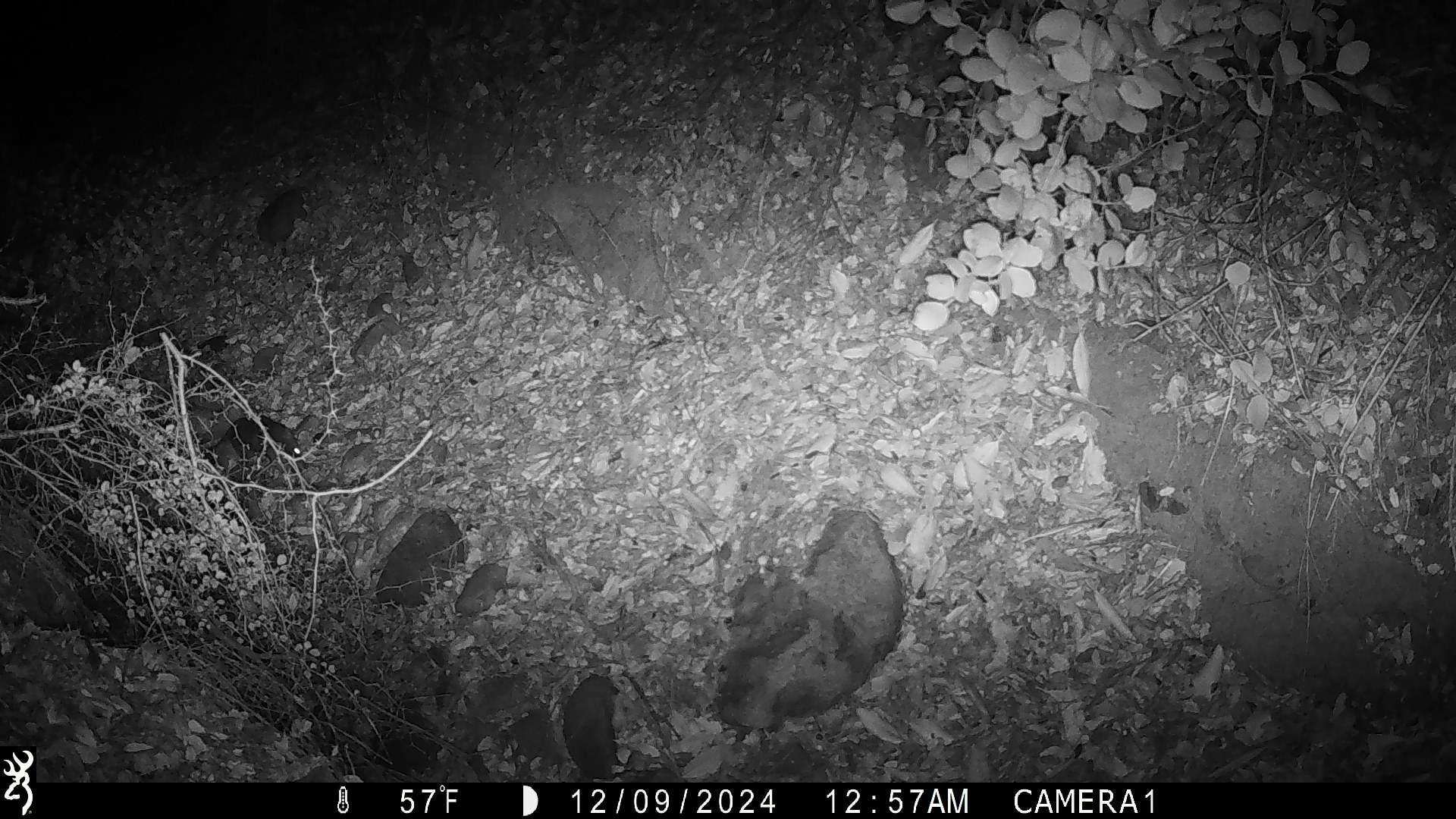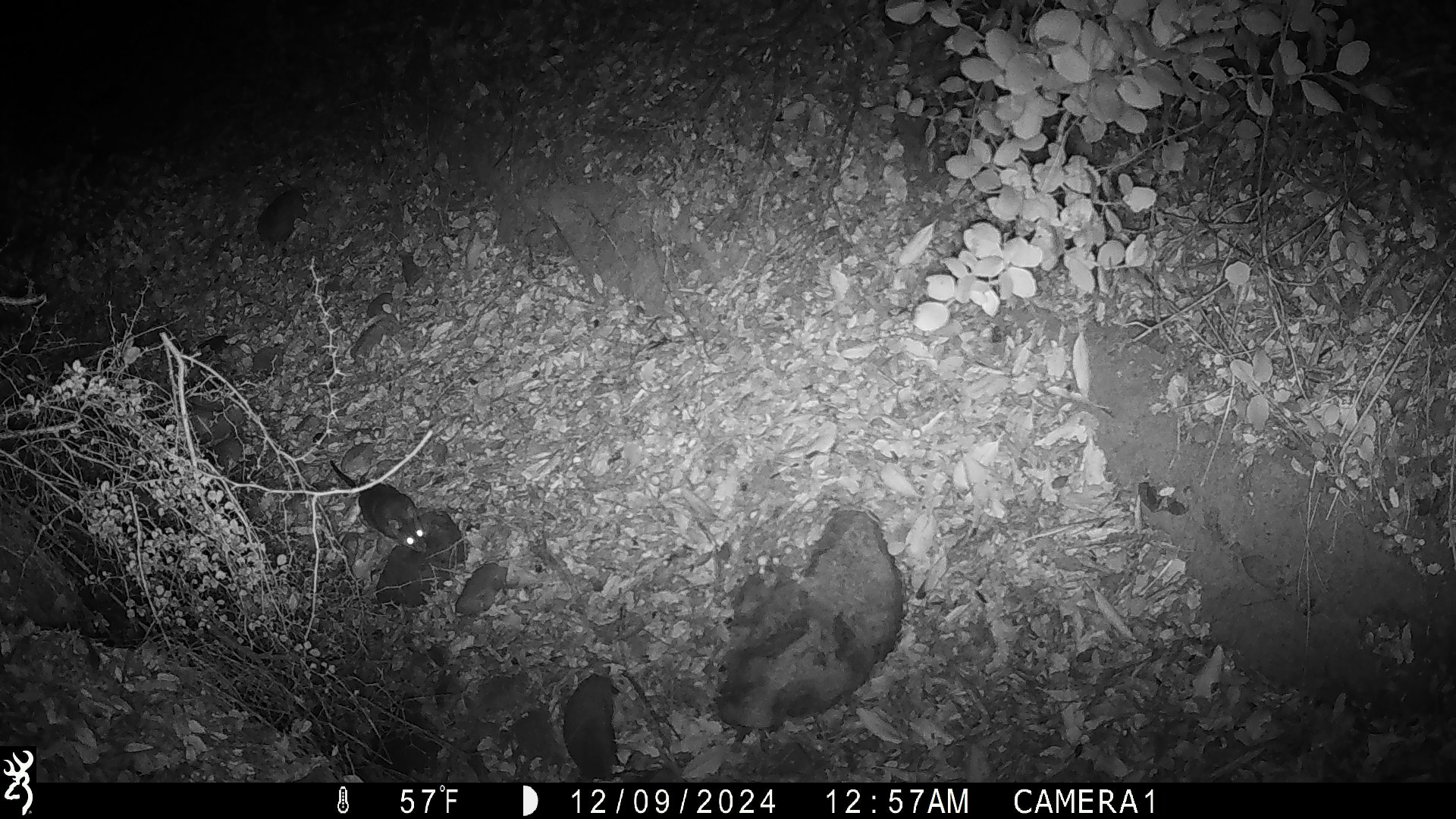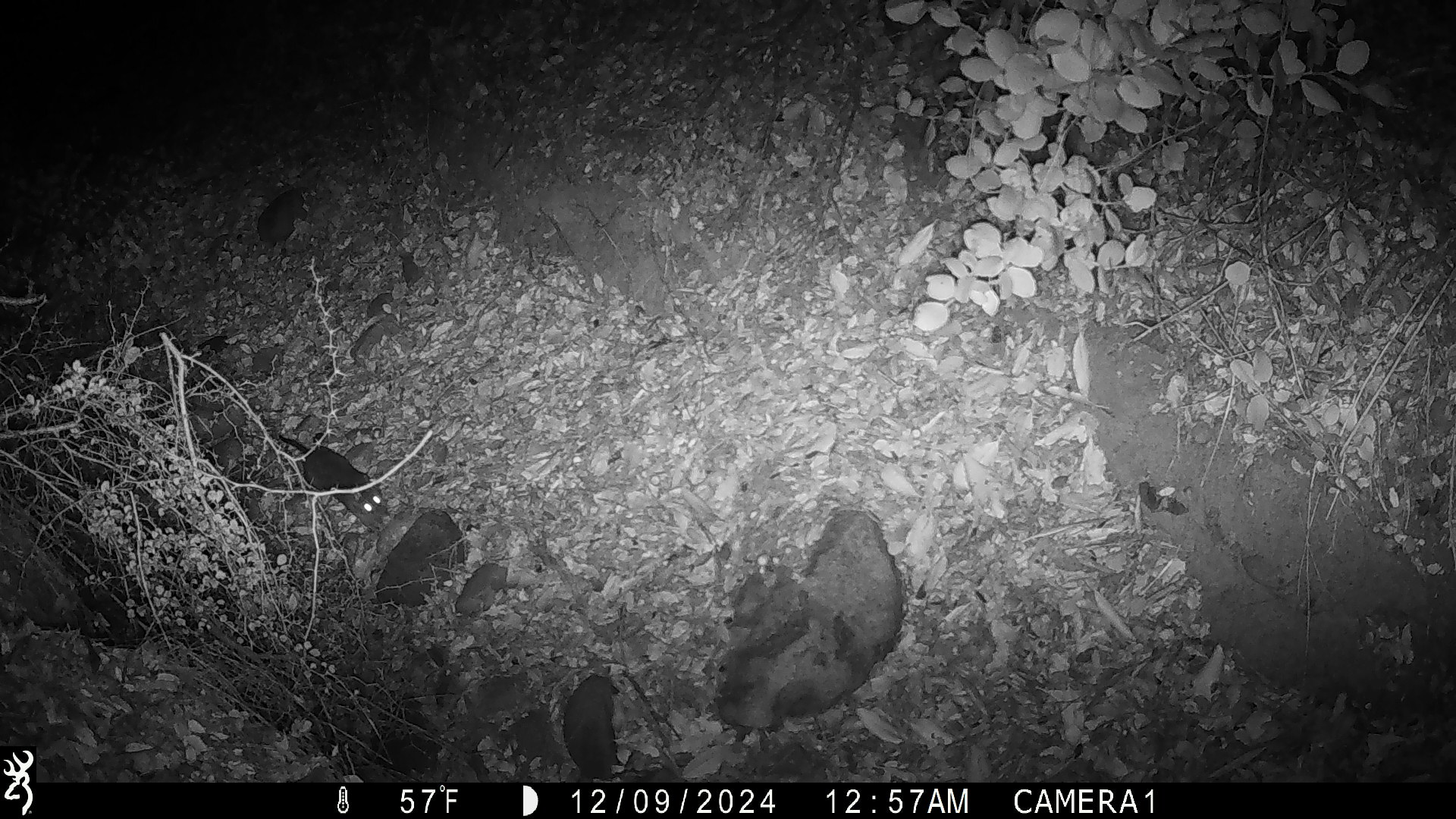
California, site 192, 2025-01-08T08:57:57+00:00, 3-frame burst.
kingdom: Animalia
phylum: Chordata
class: Mammalia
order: Rodentia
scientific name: Rodentia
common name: mouse or rat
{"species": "mouse or rat (Rodentia)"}